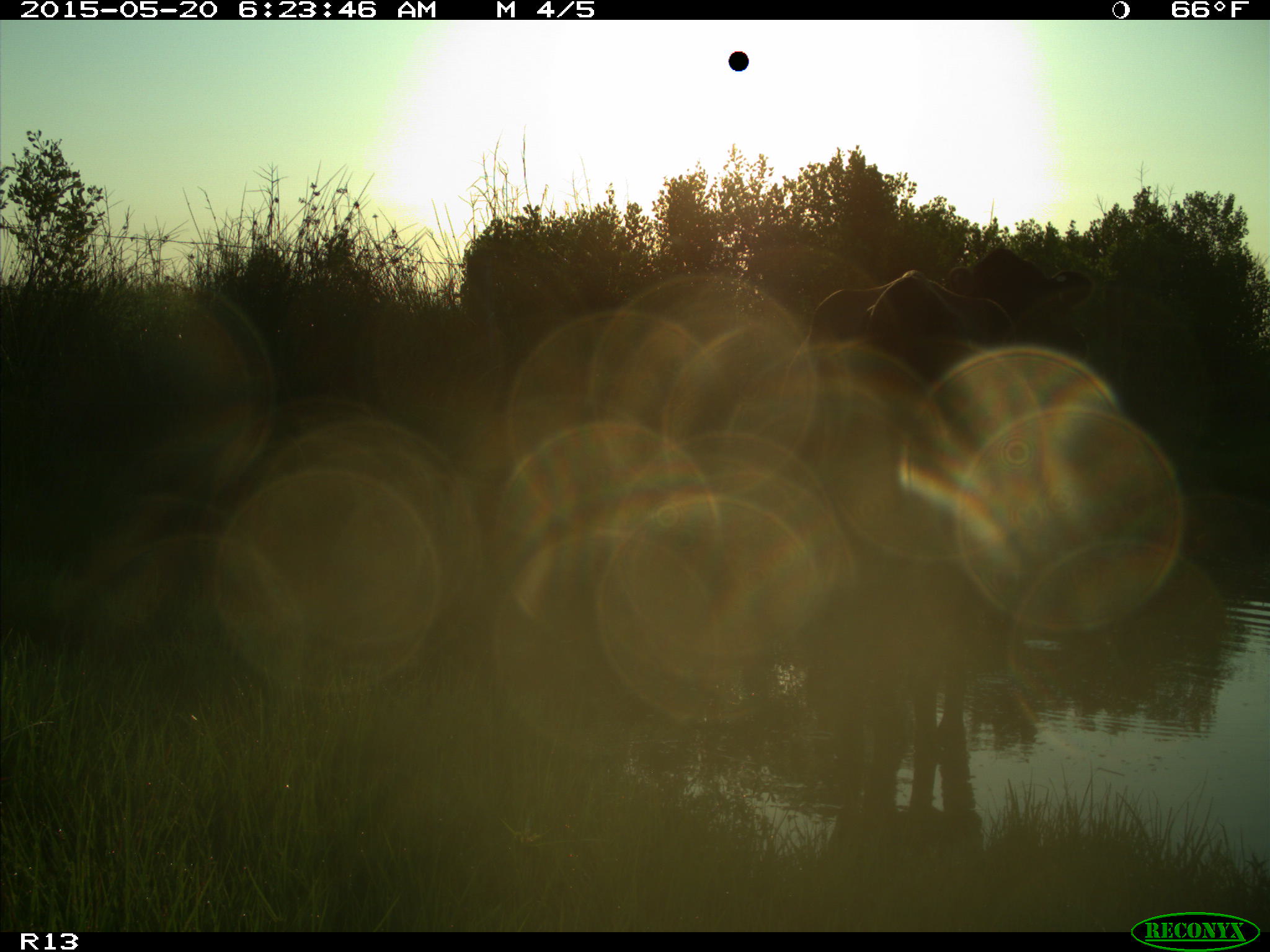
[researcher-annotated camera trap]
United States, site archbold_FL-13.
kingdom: Animalia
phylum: Chordata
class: Mammalia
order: Artiodactyla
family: Bovidae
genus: Bos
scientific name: Bos taurus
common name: domestic cow